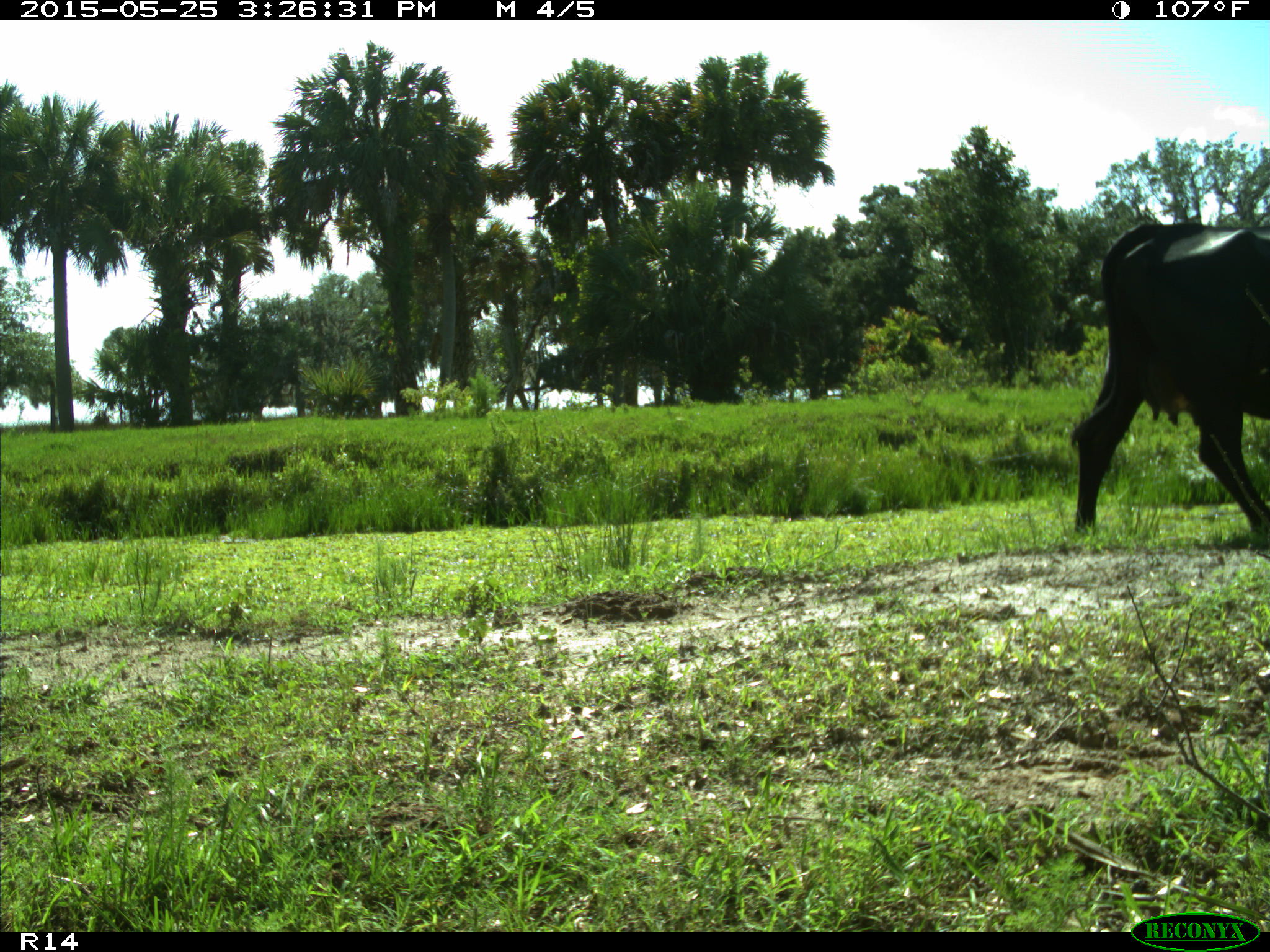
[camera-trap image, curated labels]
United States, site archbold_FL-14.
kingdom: Animalia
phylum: Chordata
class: Mammalia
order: Artiodactyla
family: Bovidae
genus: Bos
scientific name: Bos taurus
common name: domestic cow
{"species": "Bos taurus (domestic cow)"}